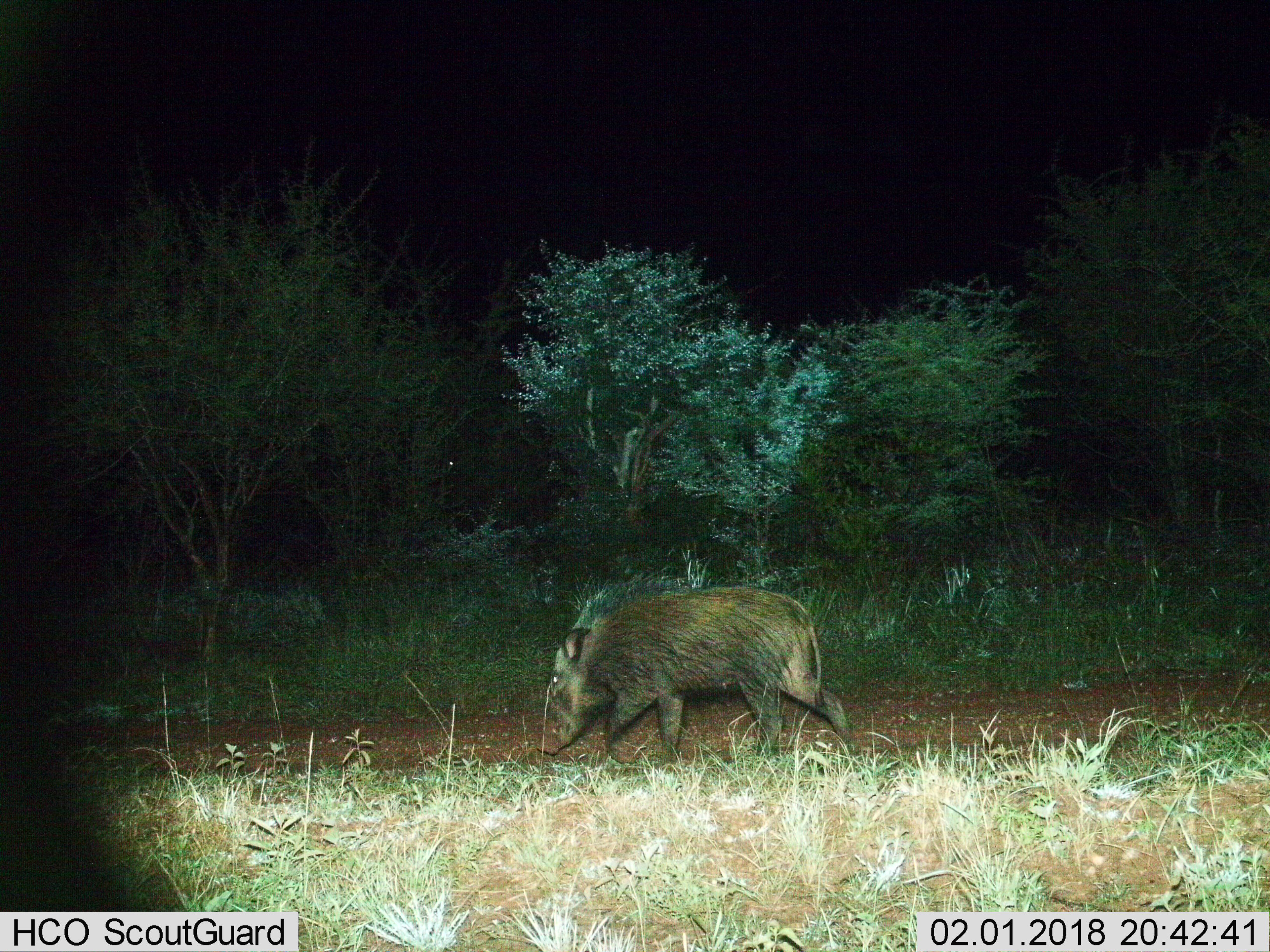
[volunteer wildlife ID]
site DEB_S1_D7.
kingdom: Animalia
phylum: Chordata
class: Mammalia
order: Artiodactyla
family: Suidae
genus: Potamochoerus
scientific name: Potamochoerus larvatus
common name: bushpig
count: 1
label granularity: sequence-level